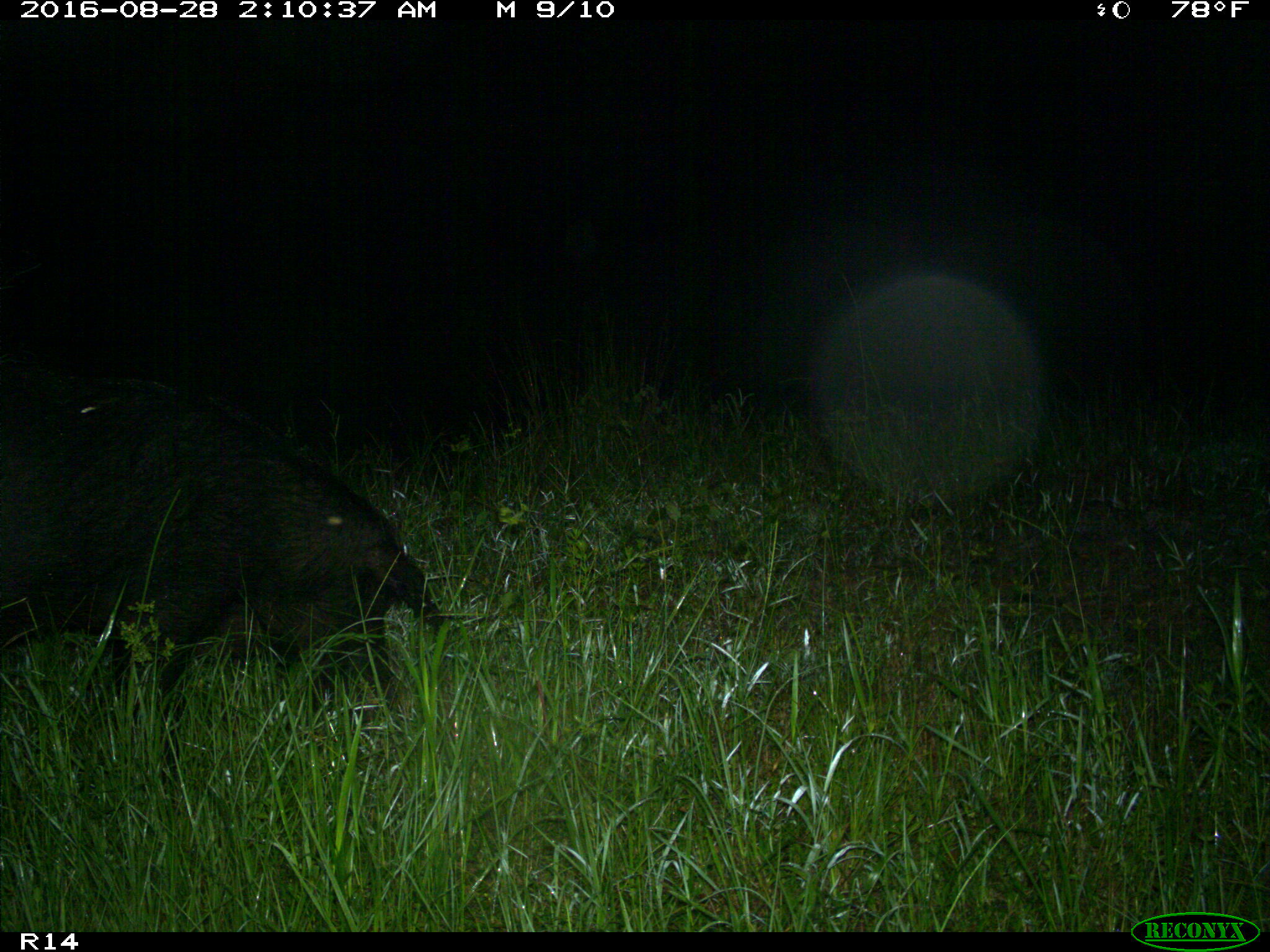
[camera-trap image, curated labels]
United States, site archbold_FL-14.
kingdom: Animalia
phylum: Chordata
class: Mammalia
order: Artiodactyla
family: Suidae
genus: Sus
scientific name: Sus scrofa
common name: wild boar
Sus scrofa (wild boar).